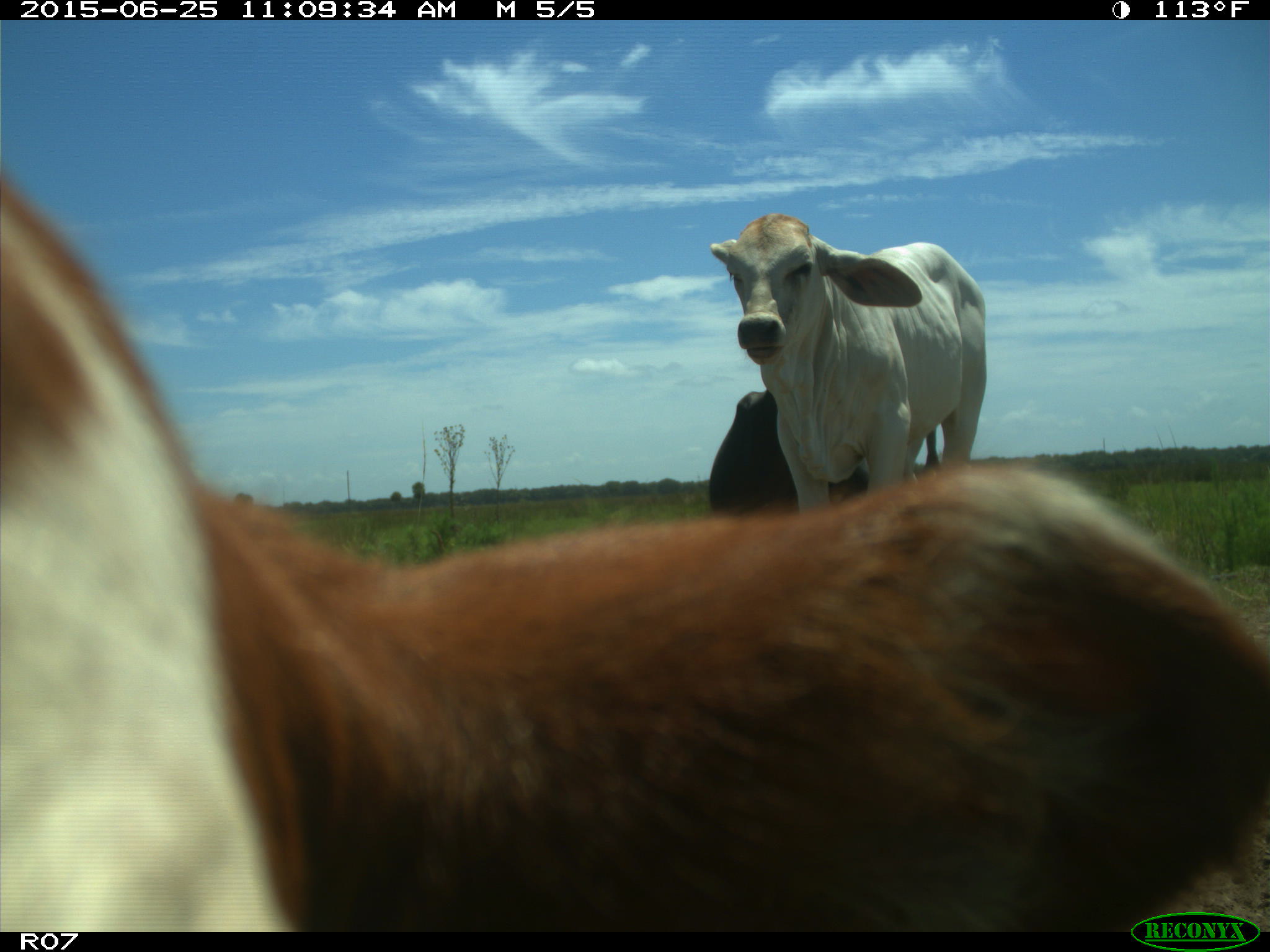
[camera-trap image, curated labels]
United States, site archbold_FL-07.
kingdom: Animalia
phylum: Chordata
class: Mammalia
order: Artiodactyla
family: Bovidae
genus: Bos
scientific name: Bos taurus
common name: domestic cow